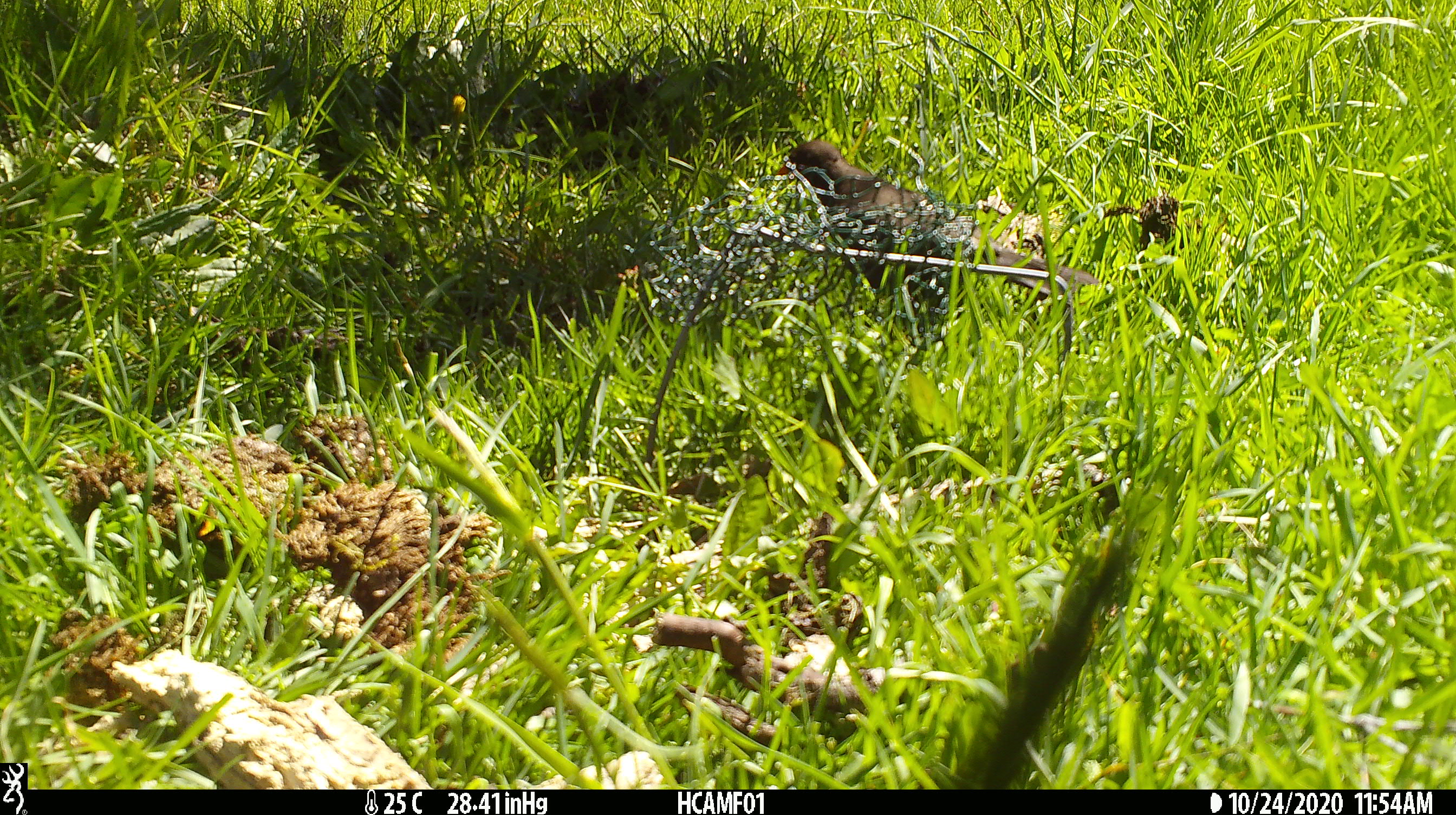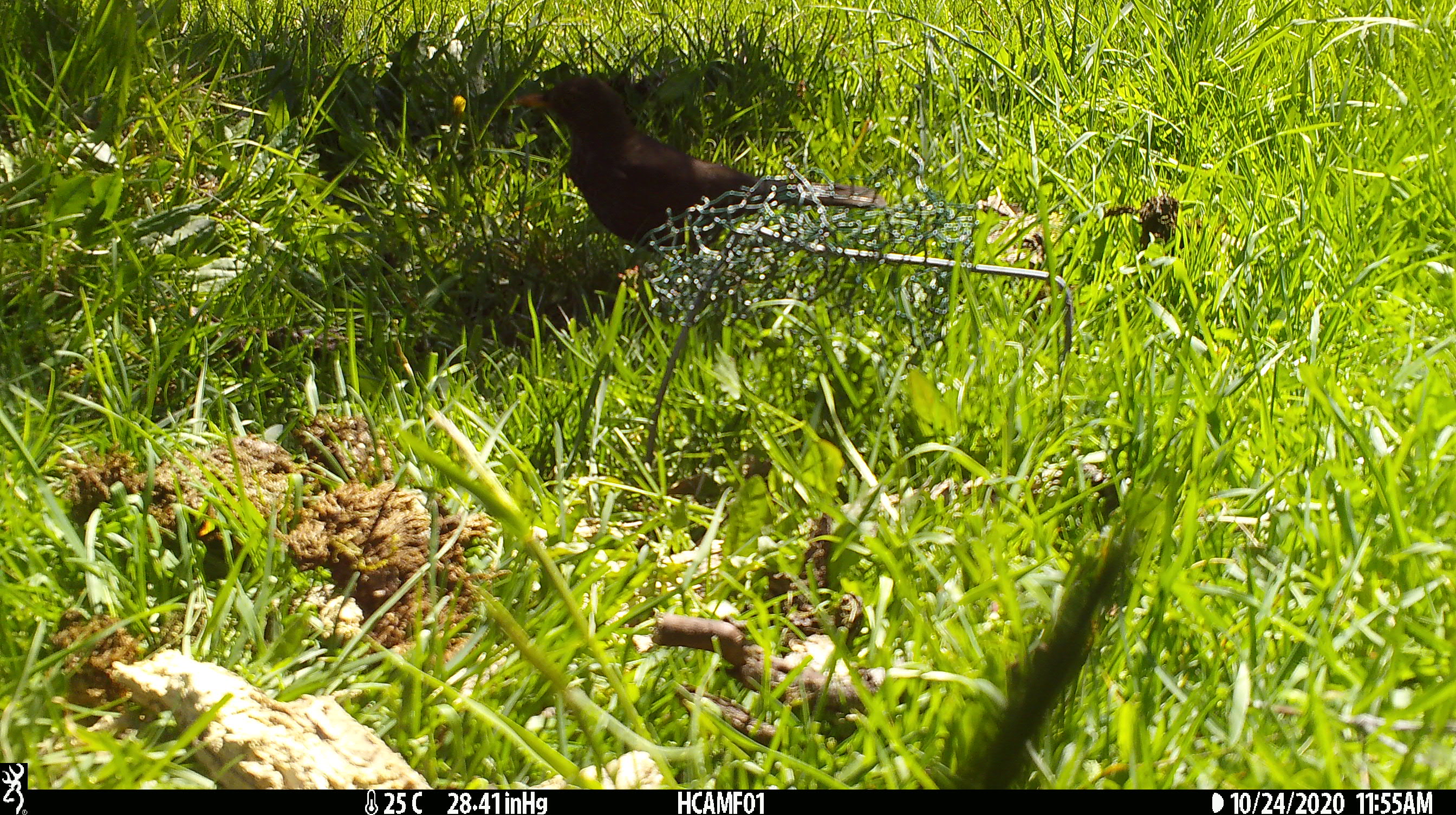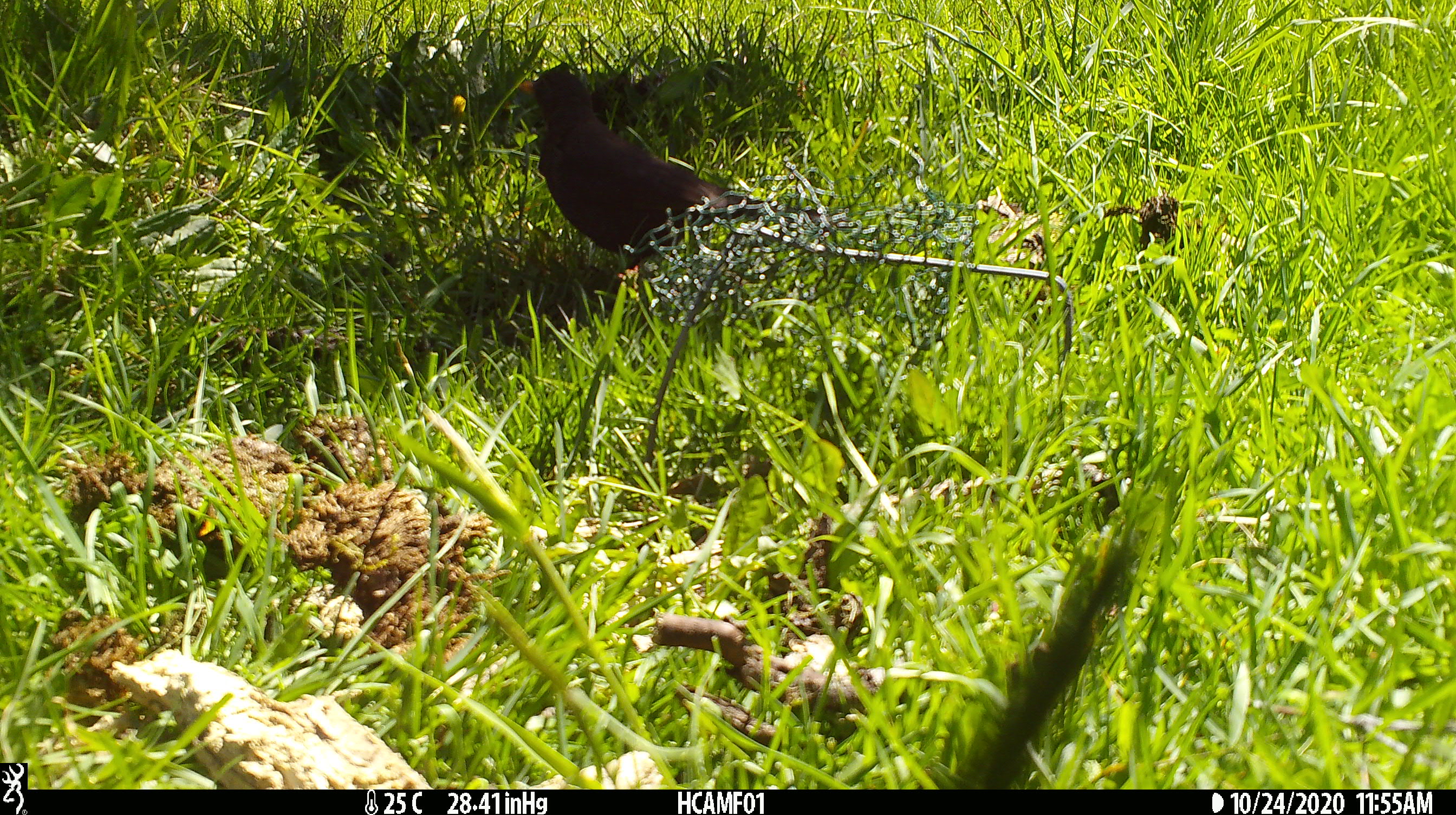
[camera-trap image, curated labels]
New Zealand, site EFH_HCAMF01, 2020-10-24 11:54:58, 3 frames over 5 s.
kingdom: Animalia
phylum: Chordata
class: Aves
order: Passeriformes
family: Turdidae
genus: Turdus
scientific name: Turdus merula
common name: eurasian blackbird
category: blackbird